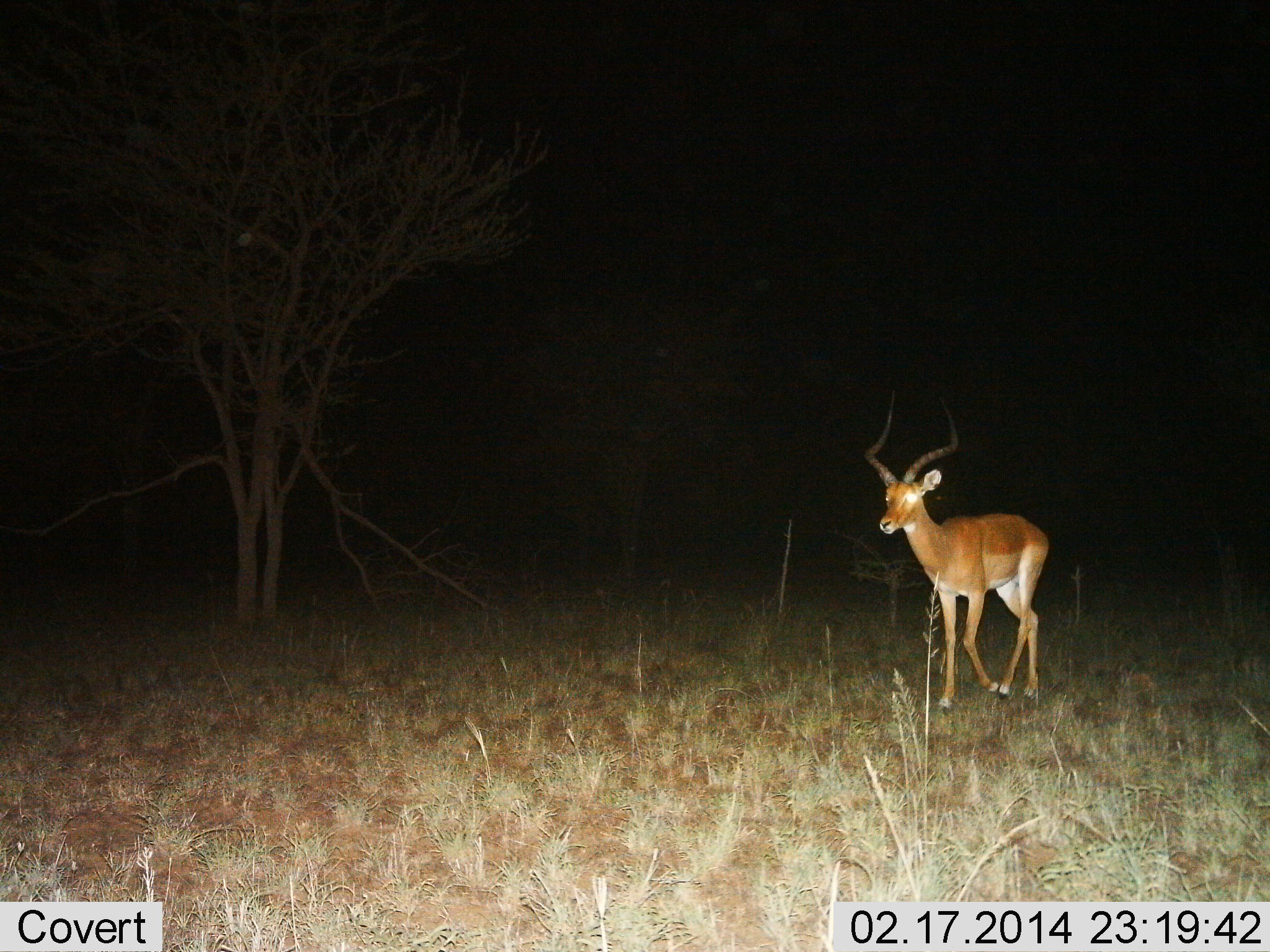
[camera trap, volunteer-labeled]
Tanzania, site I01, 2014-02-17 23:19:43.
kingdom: Animalia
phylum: Chordata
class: Mammalia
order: Artiodactyla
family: Bovidae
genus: Aepyceros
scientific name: Aepyceros melampus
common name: impala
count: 1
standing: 10%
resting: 0%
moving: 90%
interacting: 0%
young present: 0%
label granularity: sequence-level